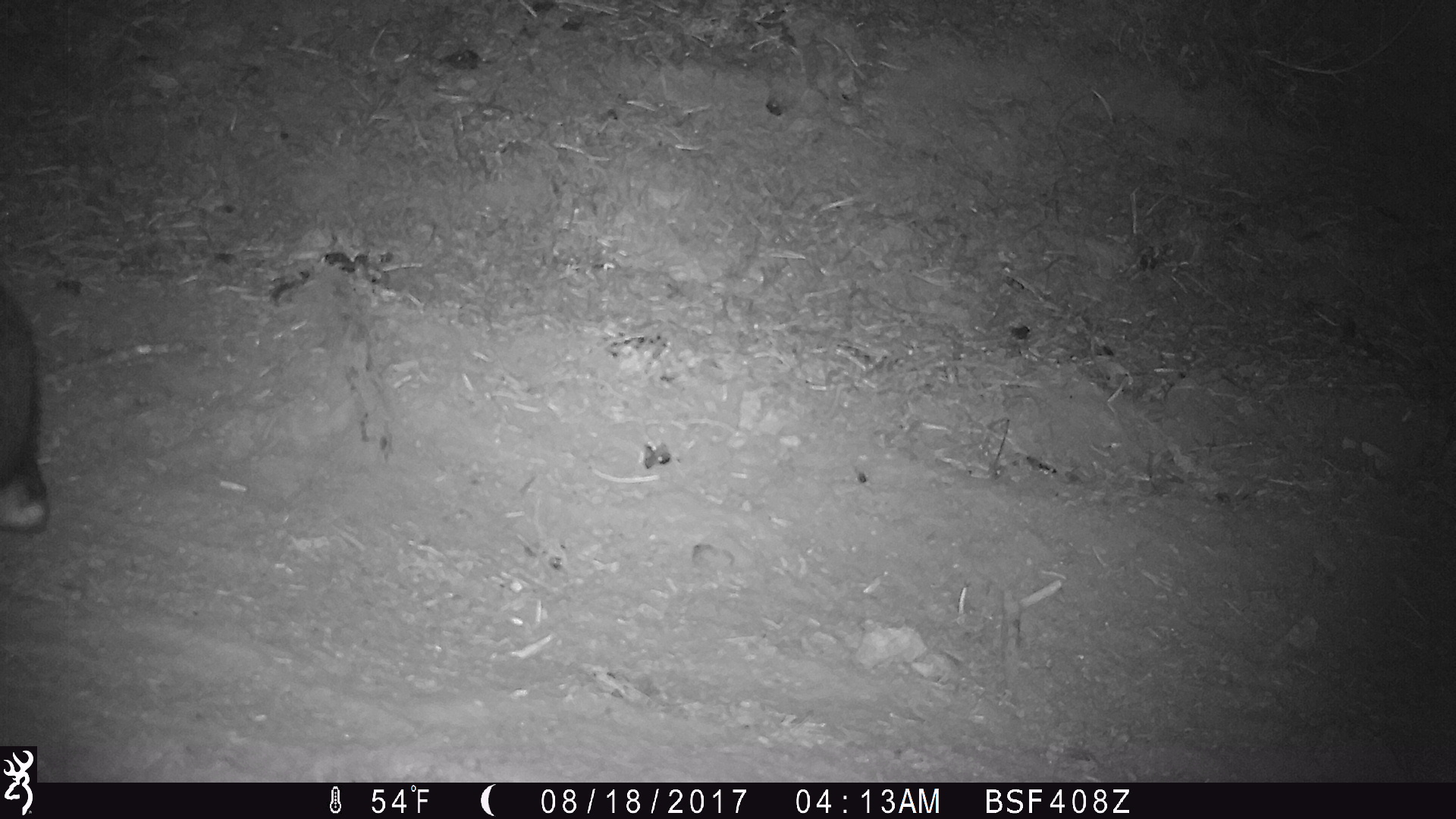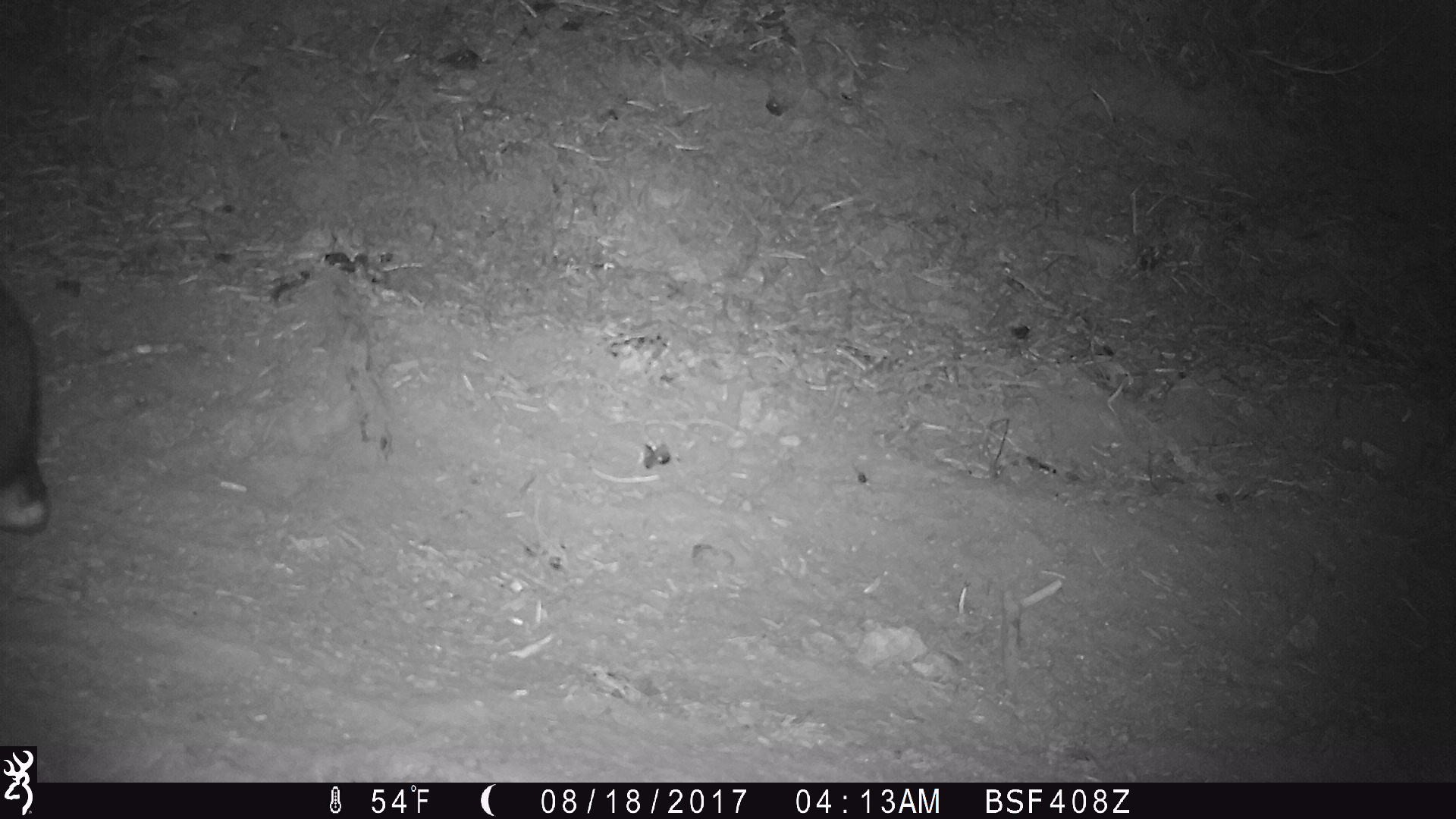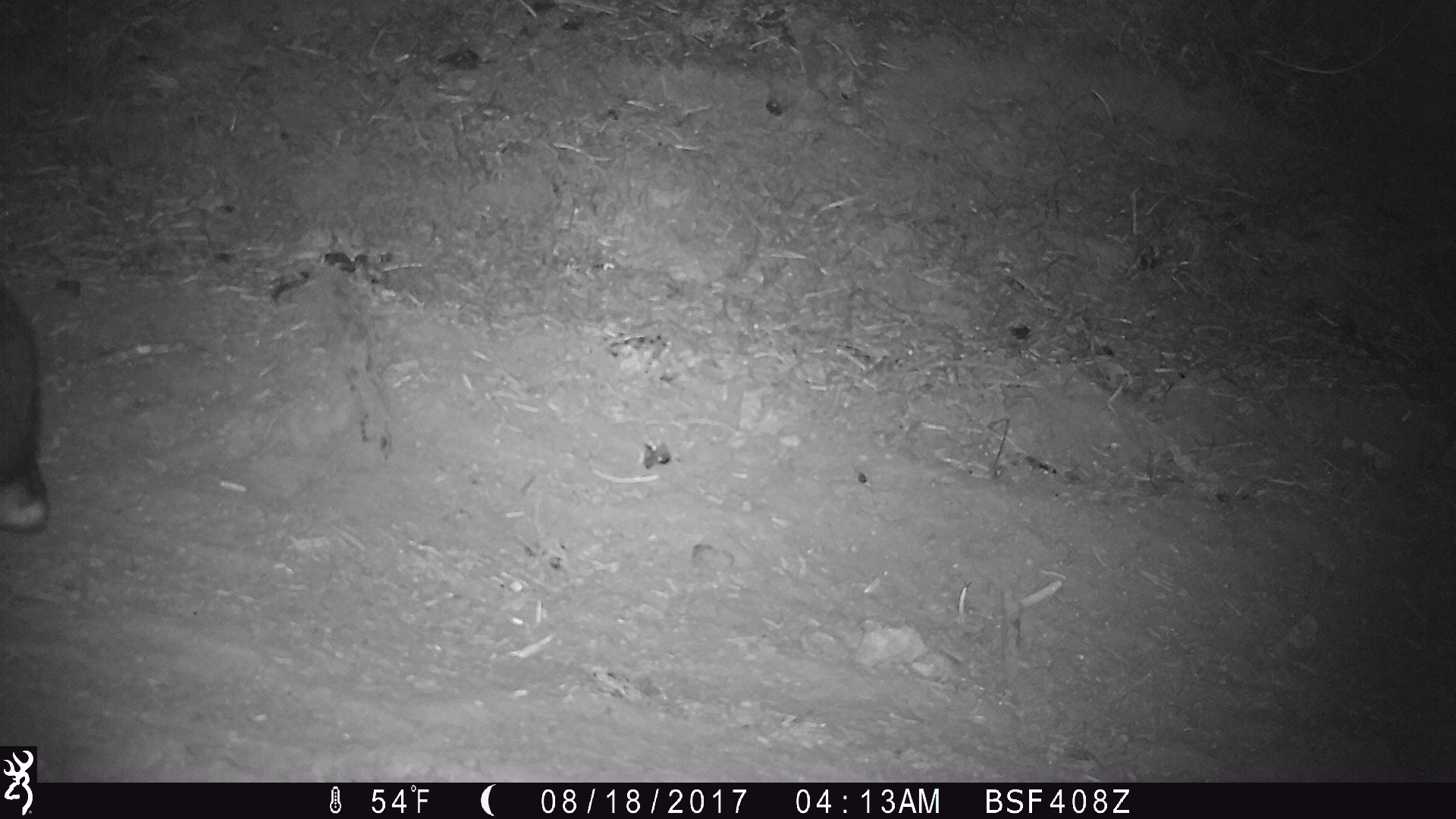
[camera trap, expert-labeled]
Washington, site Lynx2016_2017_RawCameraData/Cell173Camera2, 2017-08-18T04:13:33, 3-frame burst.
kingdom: Animalia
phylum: Chordata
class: Mammalia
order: Lagomorpha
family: Leporidae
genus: Lepus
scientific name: Lepus americanus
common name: snowshoe hare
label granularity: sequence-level